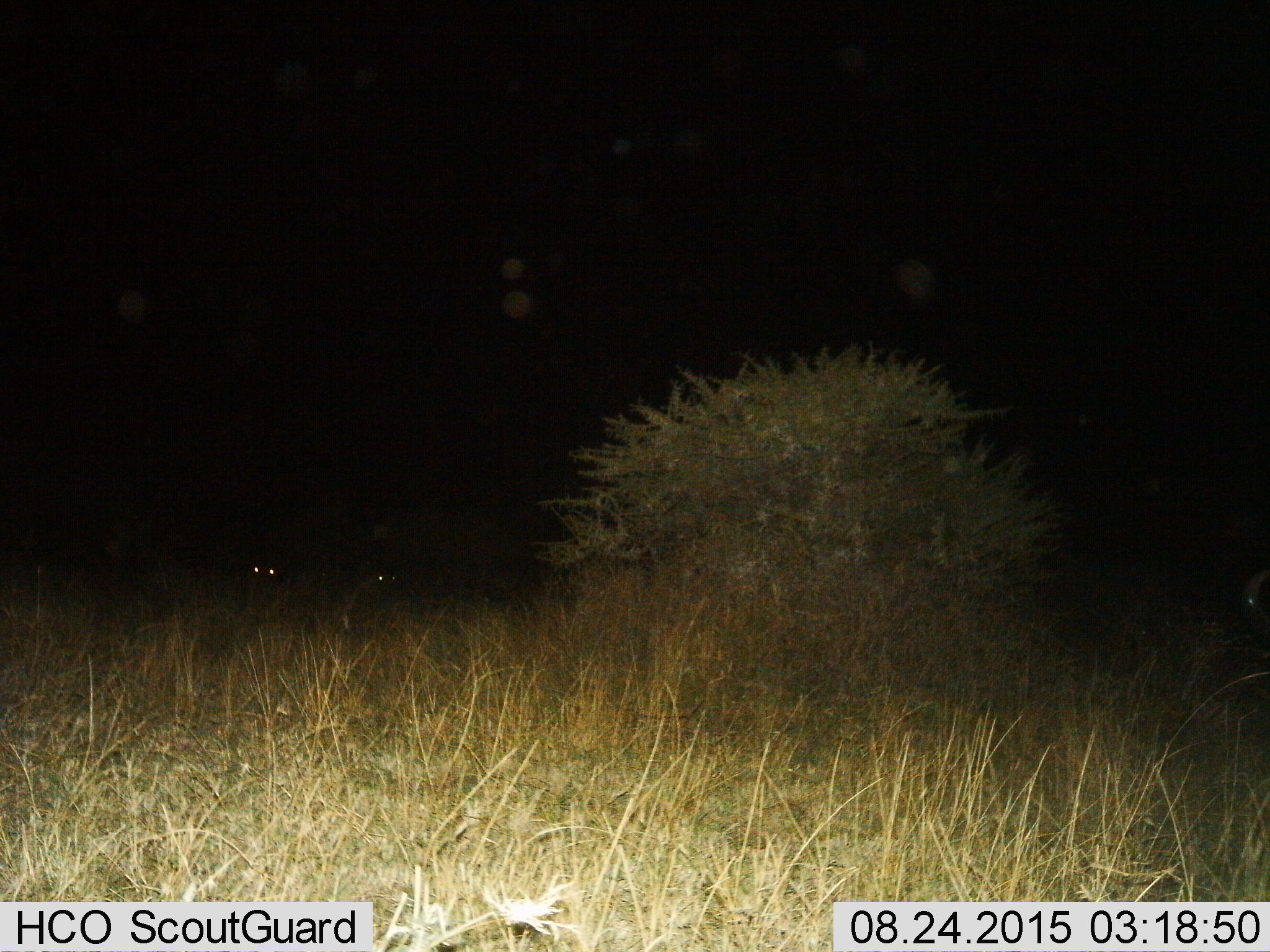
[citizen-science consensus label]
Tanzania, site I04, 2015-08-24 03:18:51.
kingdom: Animalia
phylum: Chordata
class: Mammalia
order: Perissodactyla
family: Equidae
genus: Equus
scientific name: Equus quagga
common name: plains zebra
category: zebra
Zebra (plains zebra) (Equus quagga), count 3. Behavior (volunteer vote fractions): standing 100%, resting 0%, moving 0%, interacting 0%. Young present (vote fraction): 0%. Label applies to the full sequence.